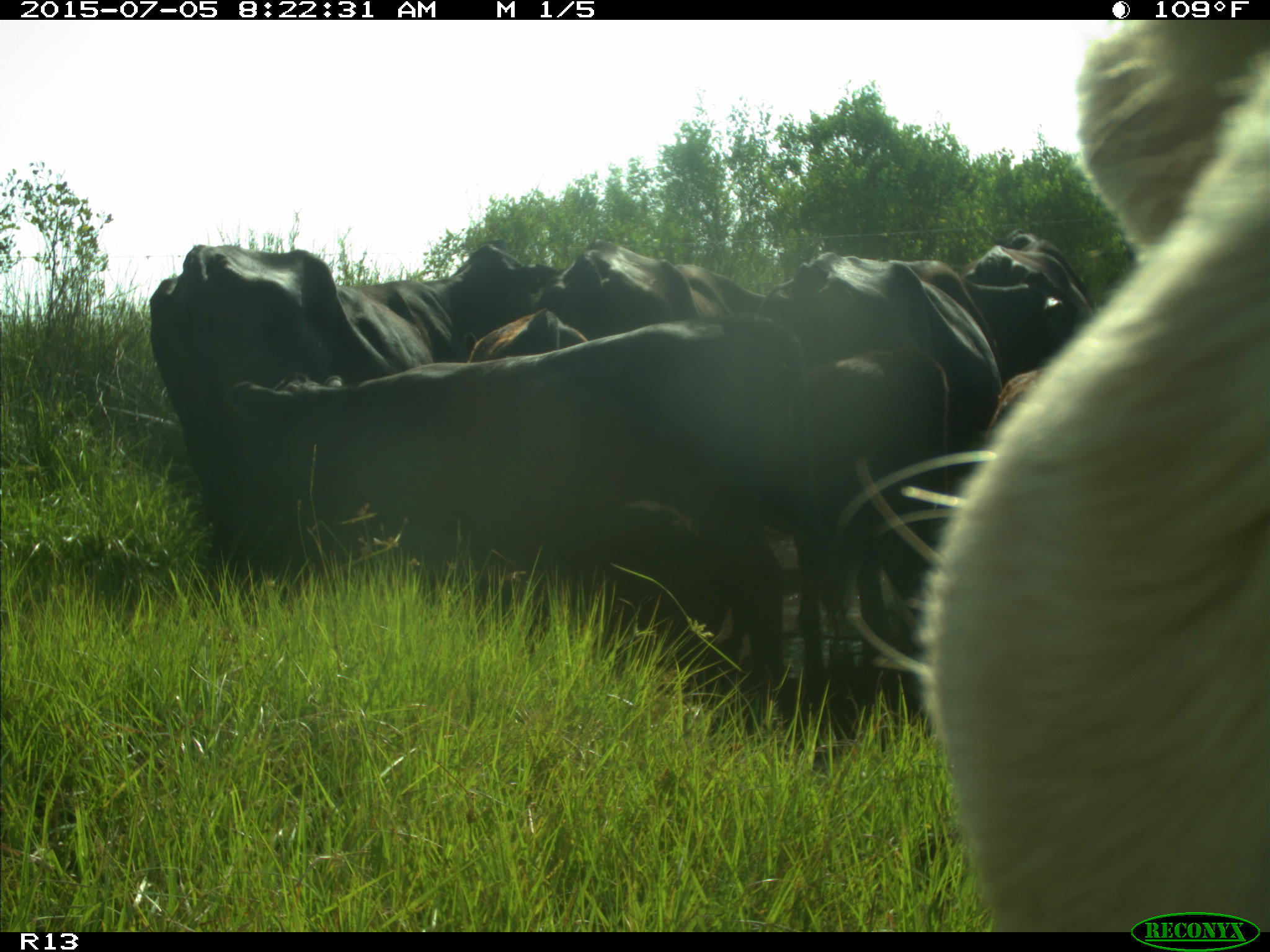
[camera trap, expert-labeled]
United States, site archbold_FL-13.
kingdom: Animalia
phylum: Chordata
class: Mammalia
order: Artiodactyla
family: Bovidae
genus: Bos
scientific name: Bos taurus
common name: domestic cow